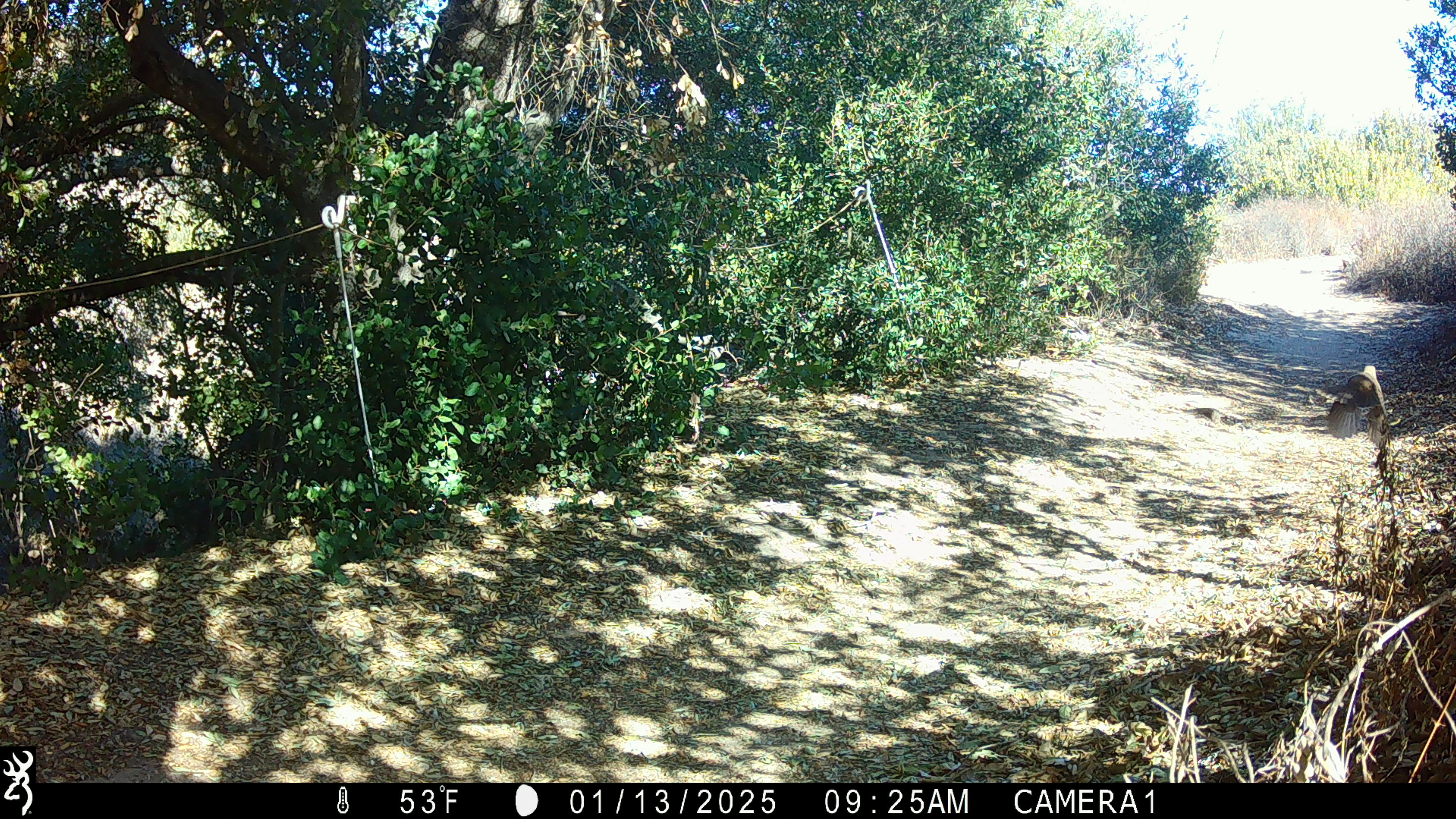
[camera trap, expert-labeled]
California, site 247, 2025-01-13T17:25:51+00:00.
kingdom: Animalia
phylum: Chordata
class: Aves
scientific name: Aves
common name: bird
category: unknown bird